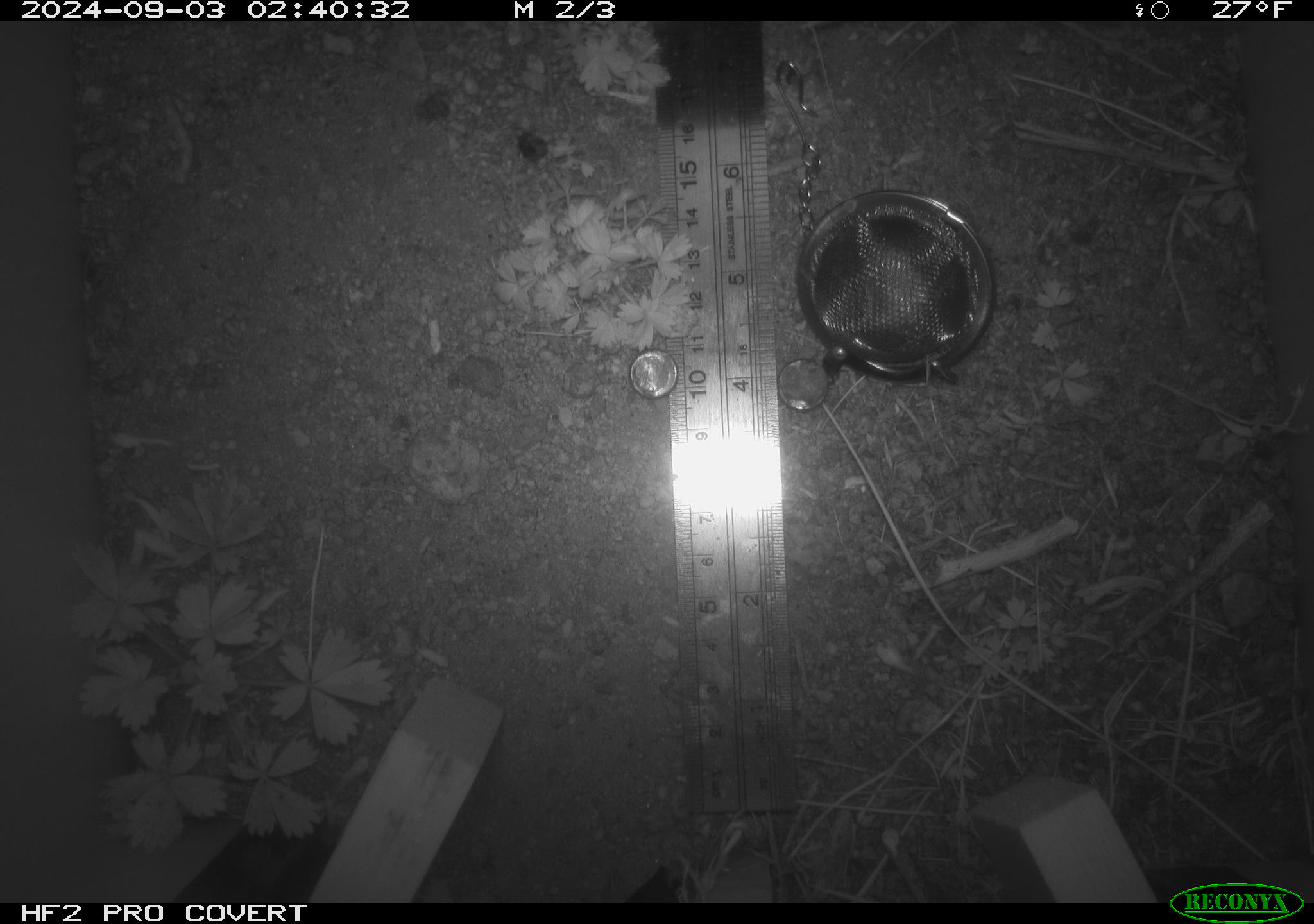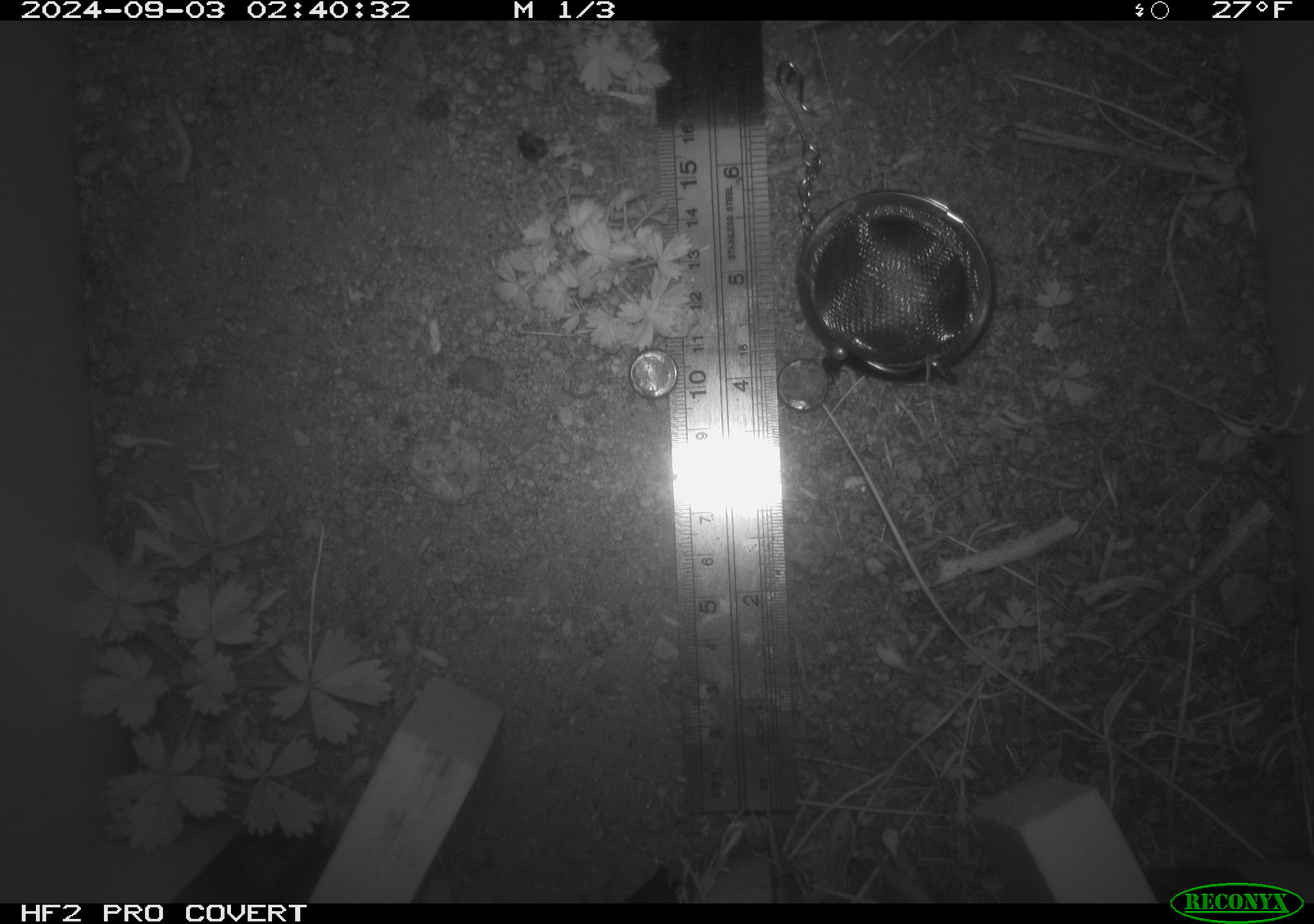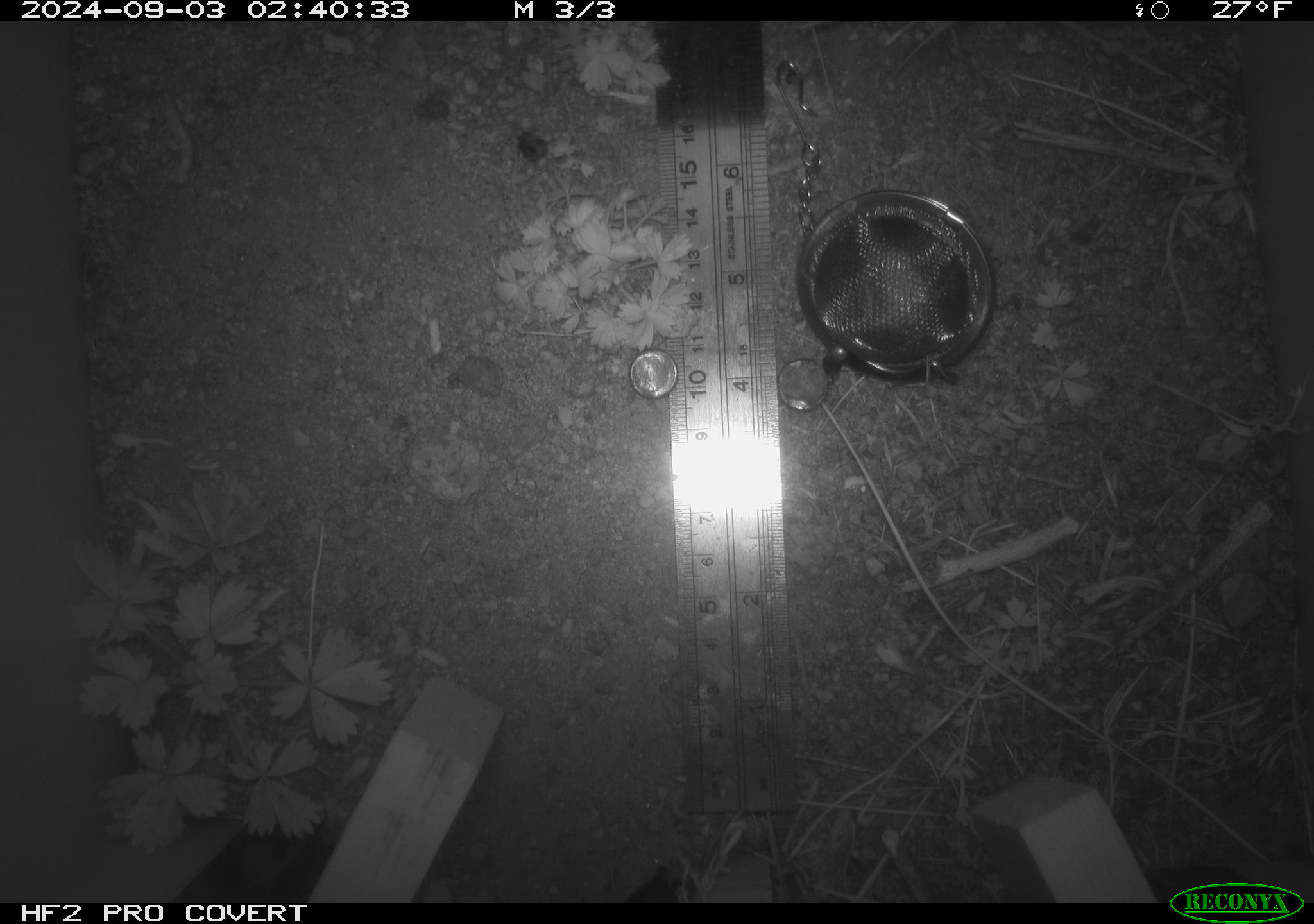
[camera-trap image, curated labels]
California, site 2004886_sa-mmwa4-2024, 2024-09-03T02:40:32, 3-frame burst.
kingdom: Animalia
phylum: Chordata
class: Mammalia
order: Rodentia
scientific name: Rodentia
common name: mouse species